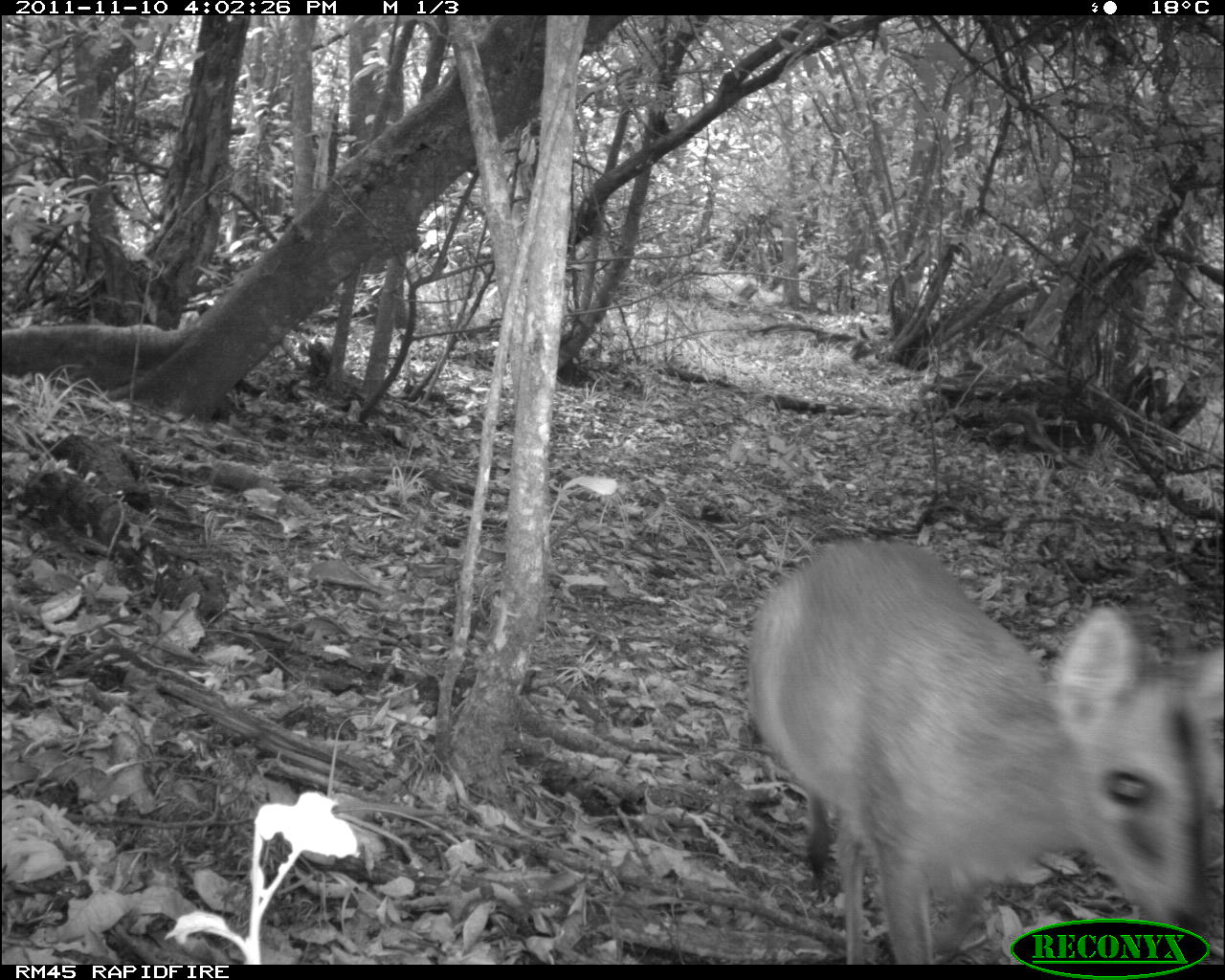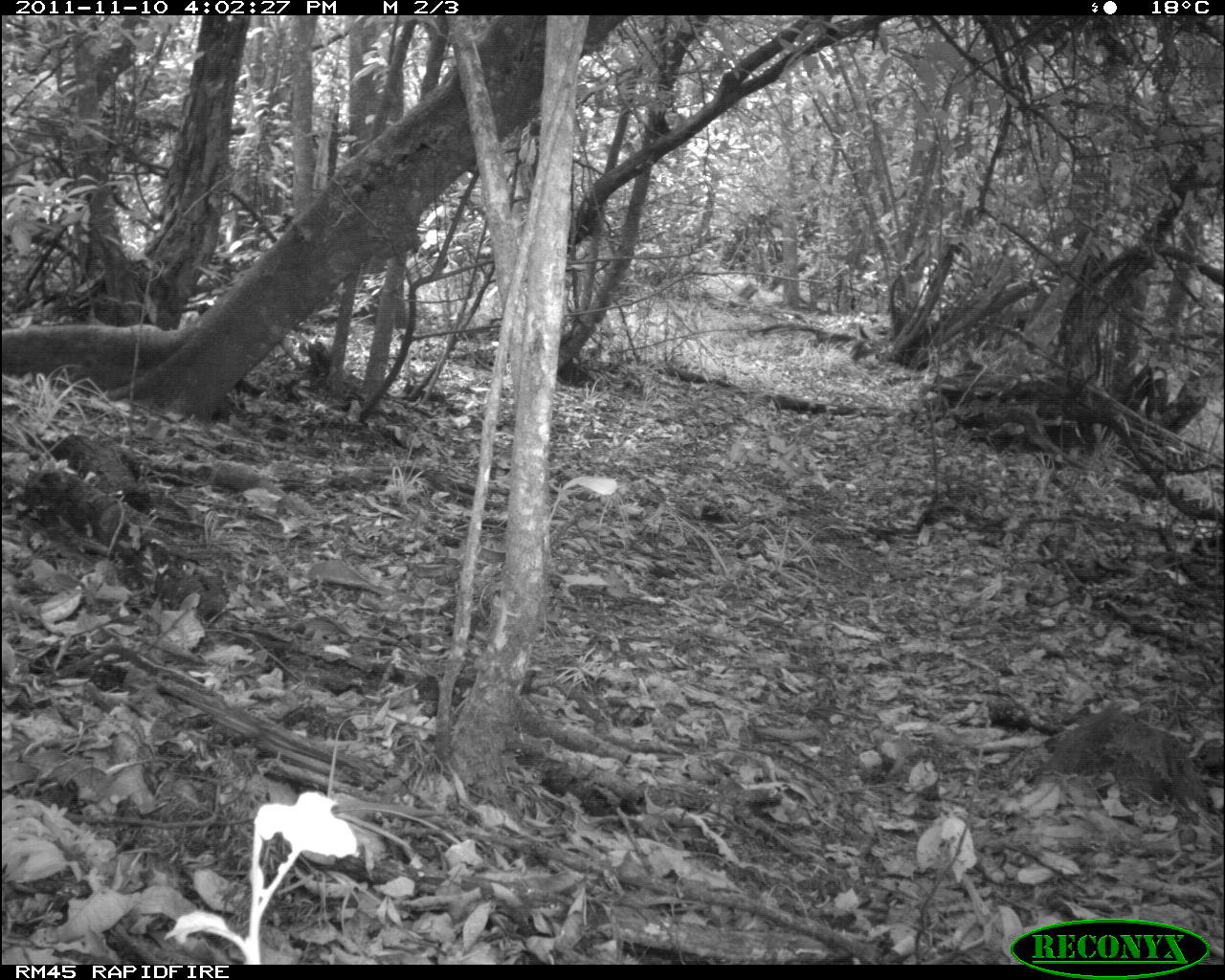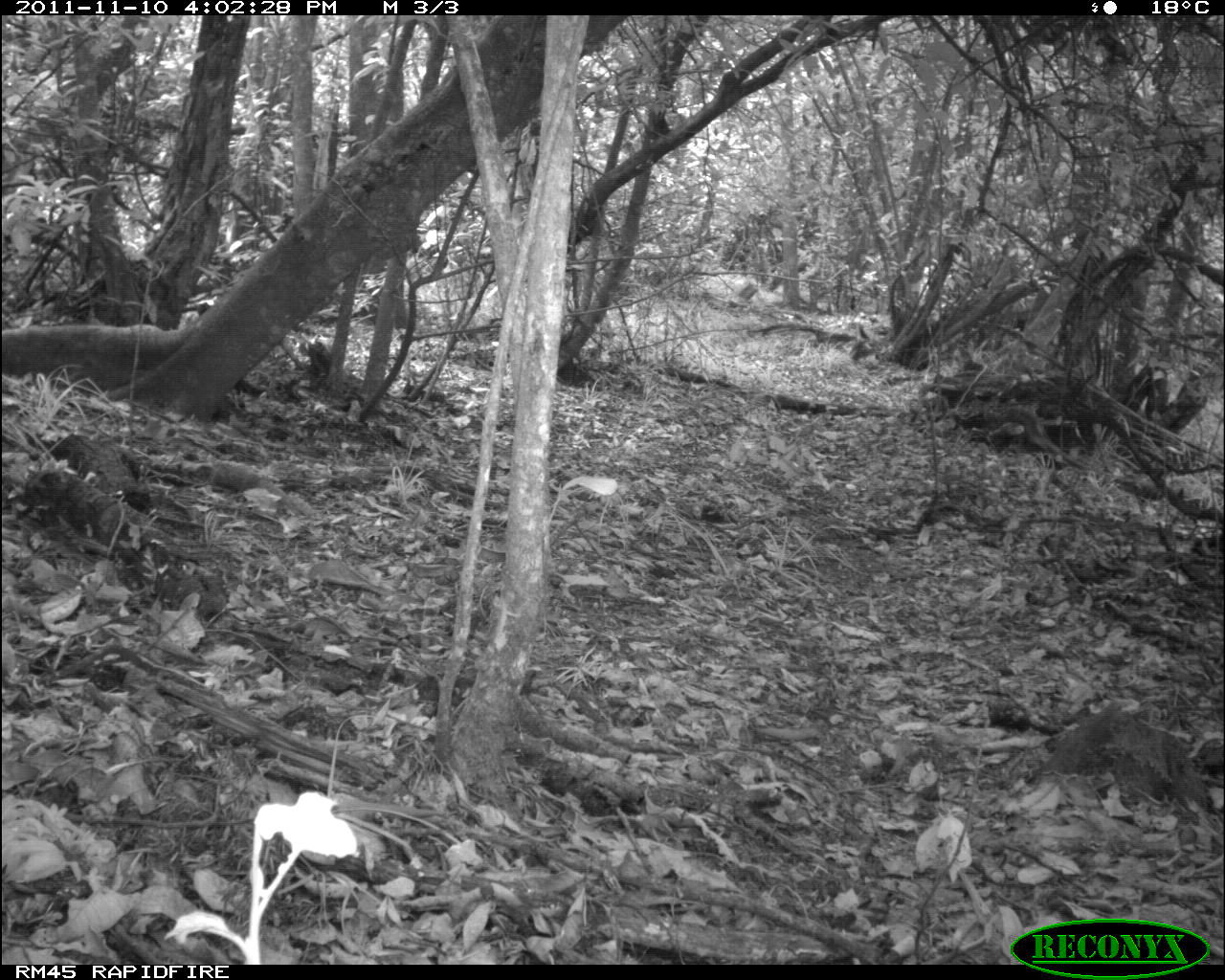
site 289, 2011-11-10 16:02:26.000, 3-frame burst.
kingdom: Animalia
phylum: Chordata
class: Mammalia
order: Artiodactyla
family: Bovidae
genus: Sylvicapra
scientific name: Sylvicapra grimmia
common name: bush duiker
Sylvicapra grimmia (bush duiker), count 1.